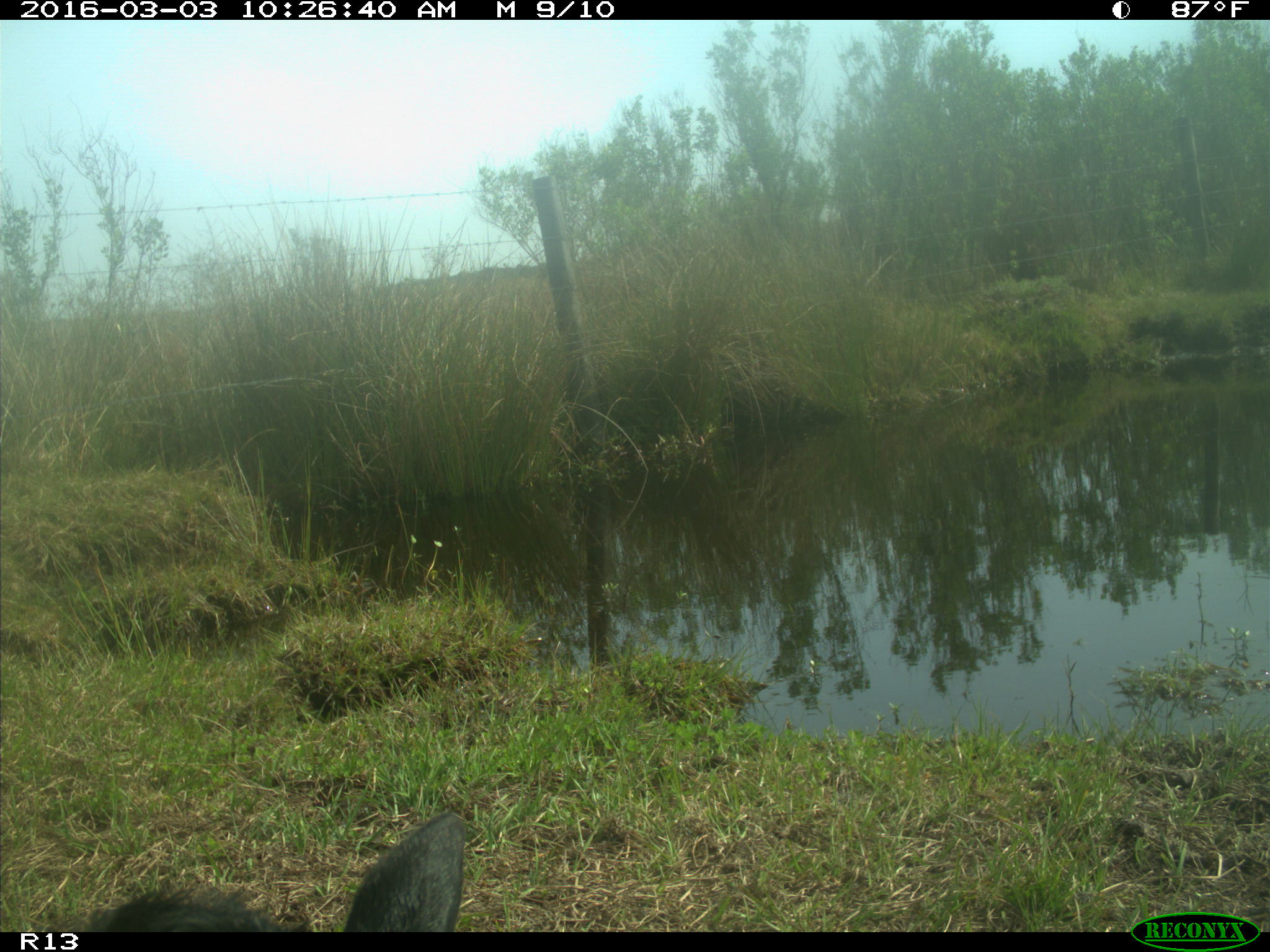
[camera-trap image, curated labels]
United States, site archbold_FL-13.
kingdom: Animalia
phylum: Chordata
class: Mammalia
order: Artiodactyla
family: Bovidae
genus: Bos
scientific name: Bos taurus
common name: domestic cow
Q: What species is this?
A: Bos taurus (domestic cow).